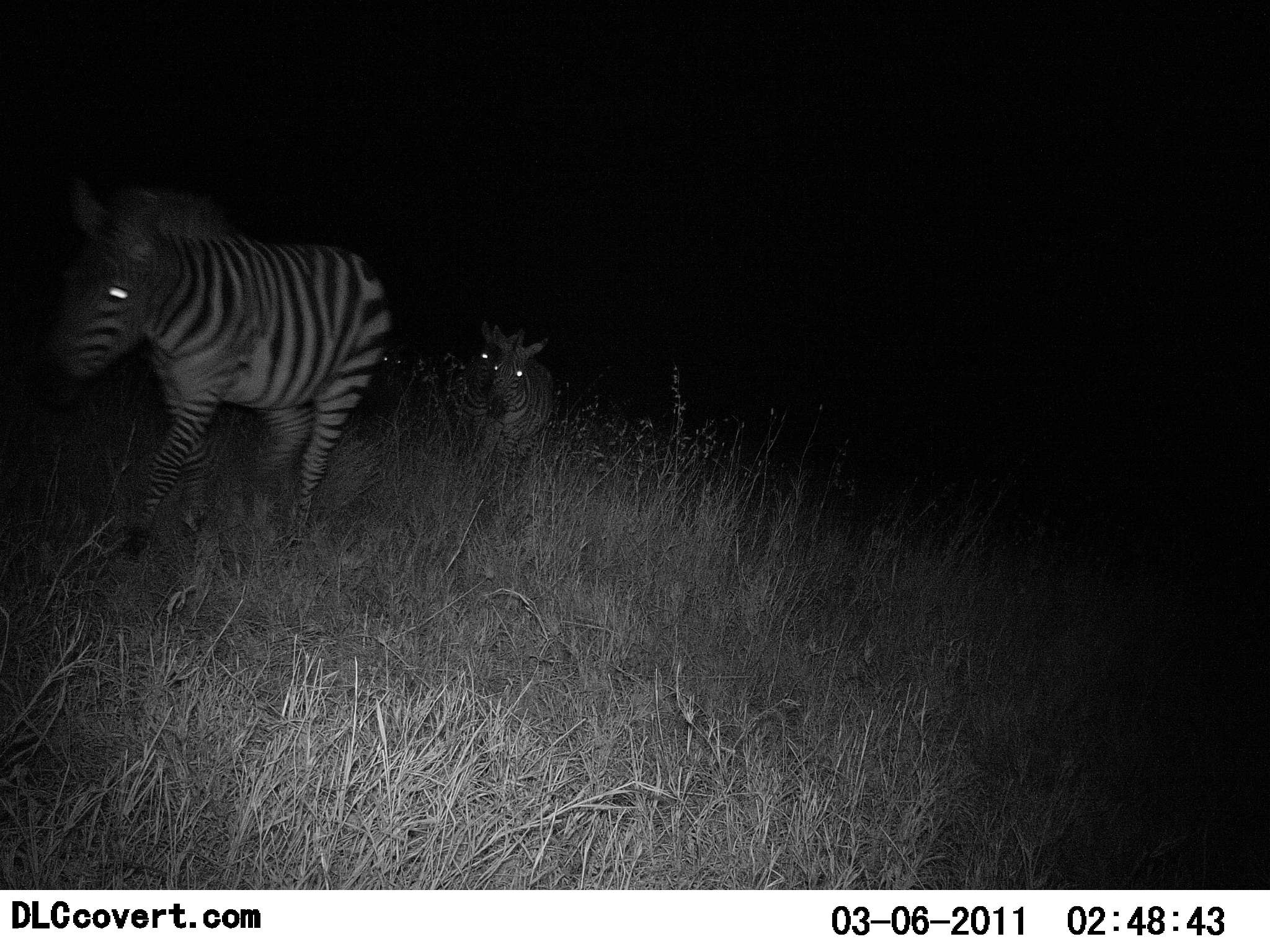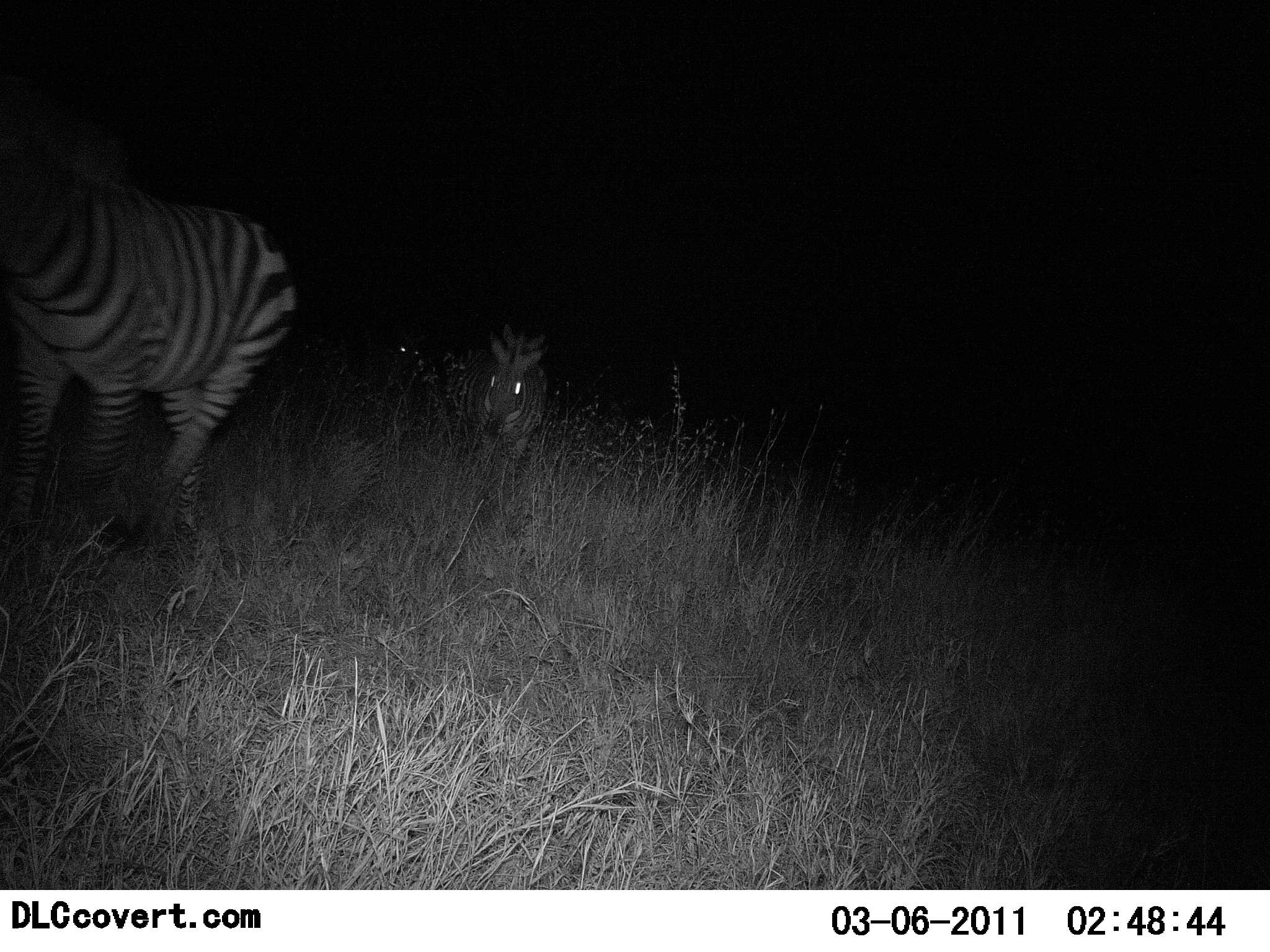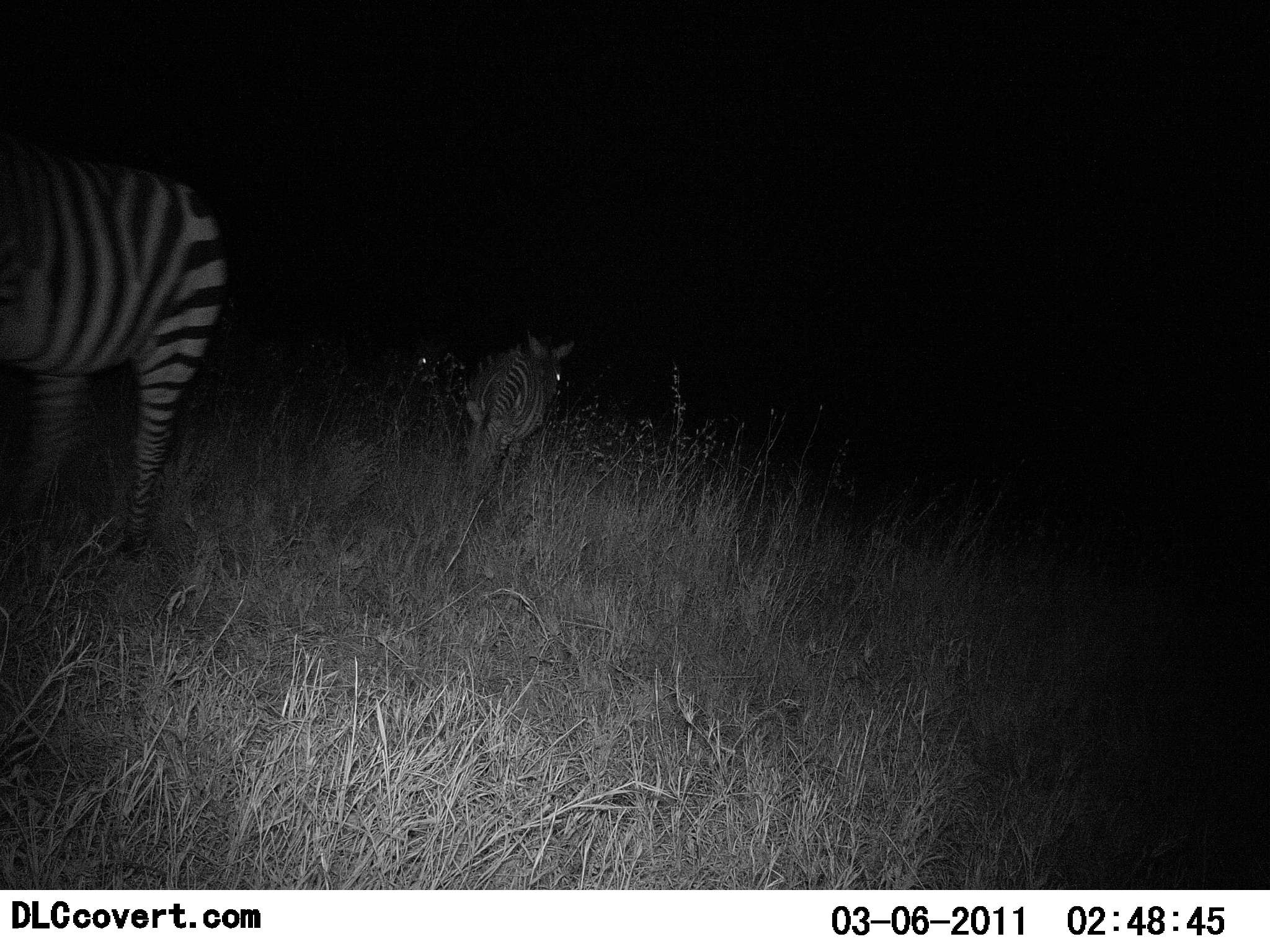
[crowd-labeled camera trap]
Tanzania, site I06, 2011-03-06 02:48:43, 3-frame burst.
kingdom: Animalia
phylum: Chordata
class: Mammalia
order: Perissodactyla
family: Equidae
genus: Equus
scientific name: Equus quagga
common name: plains zebra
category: zebra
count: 3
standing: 0%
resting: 0%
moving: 100%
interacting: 0%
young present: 13%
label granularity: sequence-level